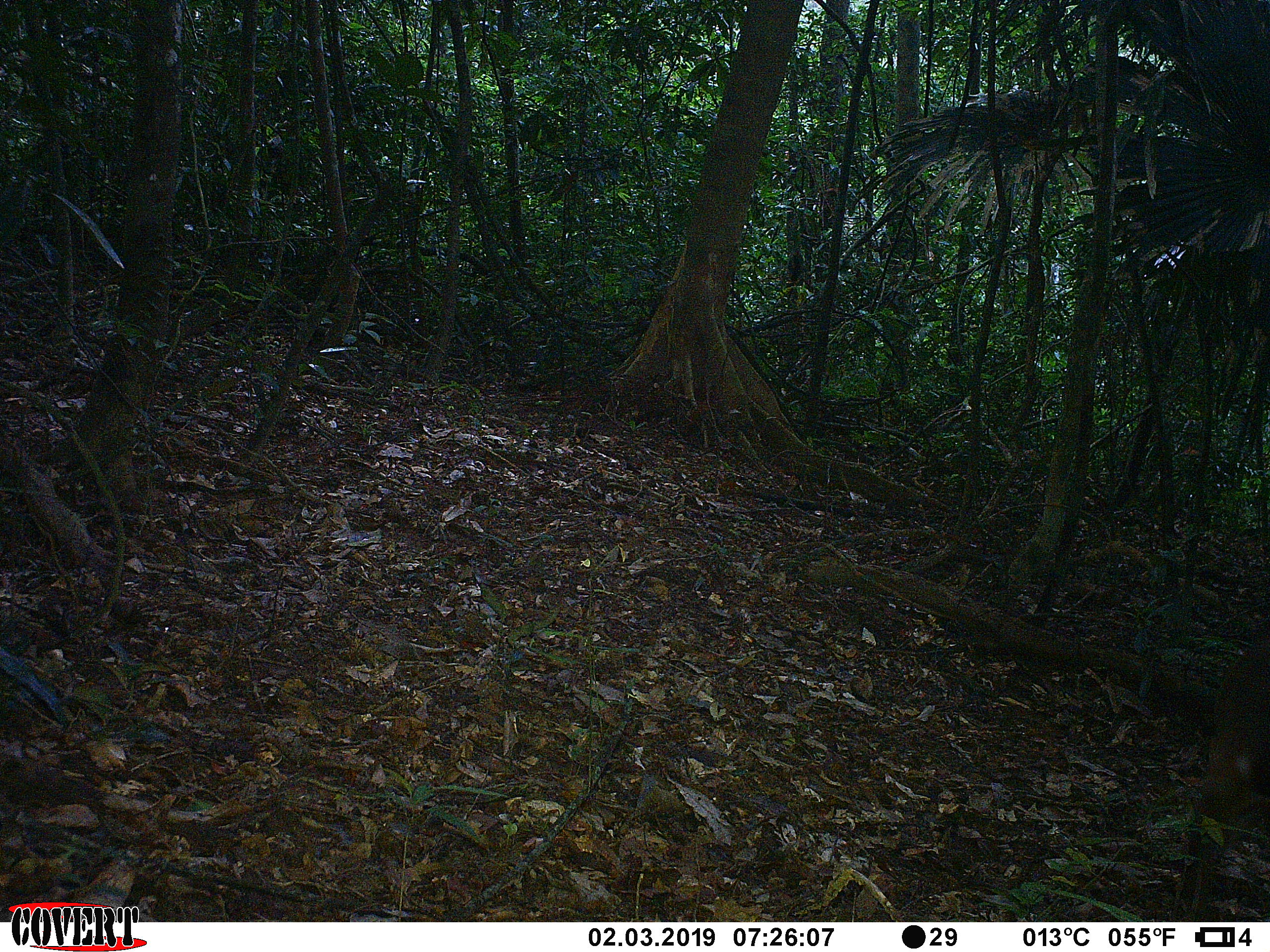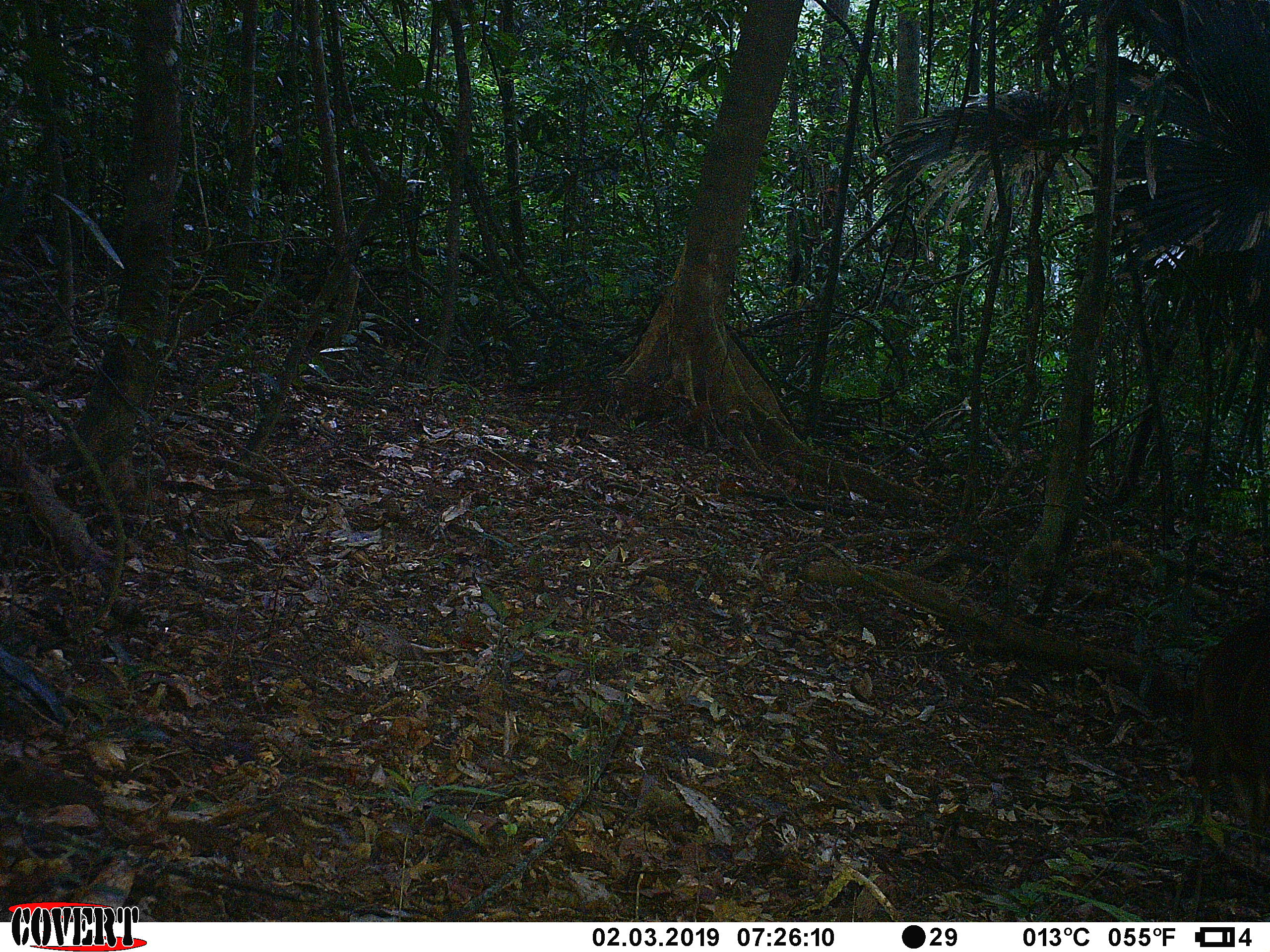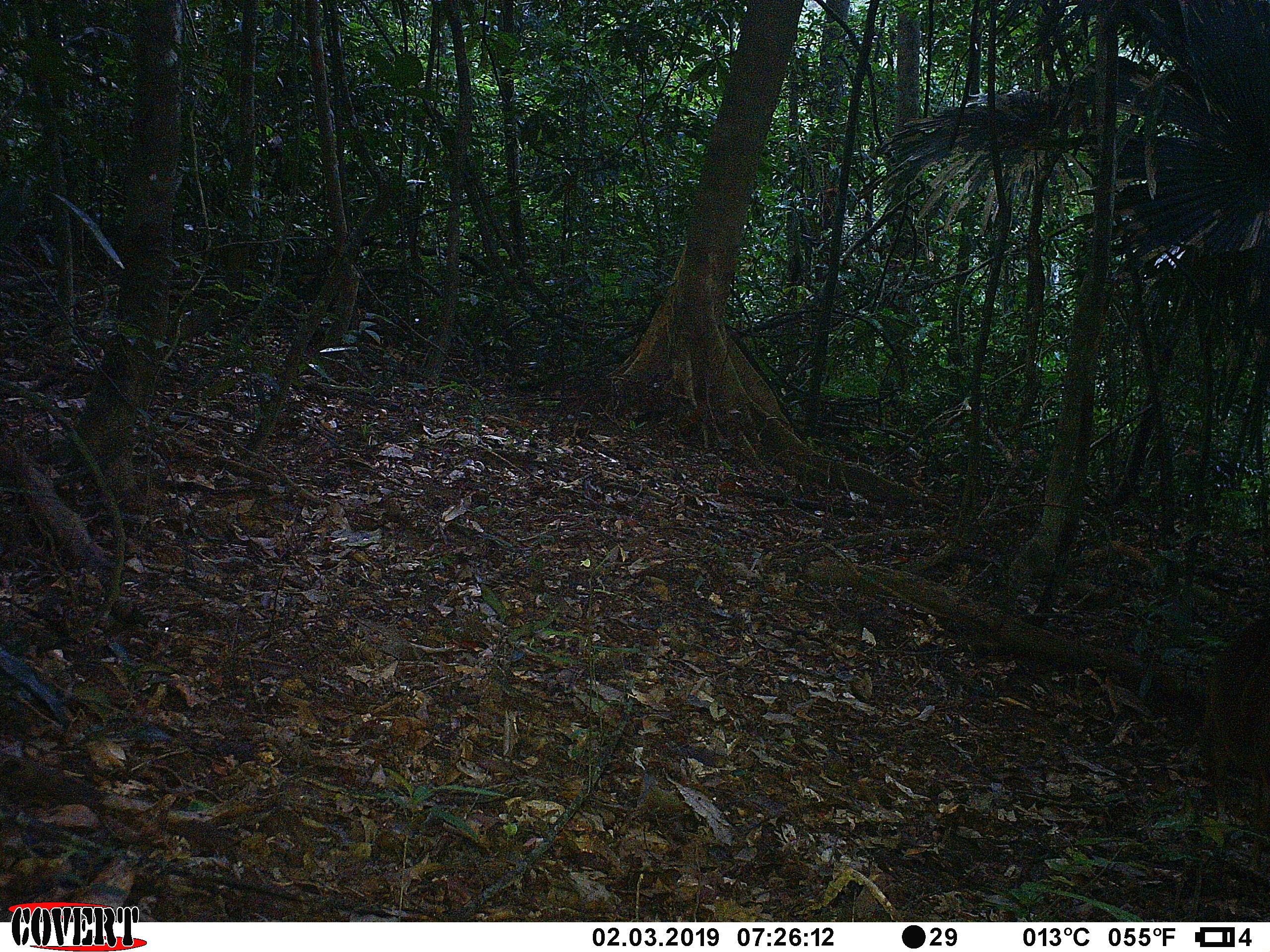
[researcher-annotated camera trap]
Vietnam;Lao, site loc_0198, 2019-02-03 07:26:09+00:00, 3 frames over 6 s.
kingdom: Animalia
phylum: Chordata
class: Mammalia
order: Artiodactyla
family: Cervidae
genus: Muntiacus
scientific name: Muntiacus vuquangensis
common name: large-antlered muntjac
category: large antlered muntjac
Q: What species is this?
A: Large antlered muntjac (large-antlered muntjac) (Muntiacus vuquangensis).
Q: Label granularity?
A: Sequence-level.